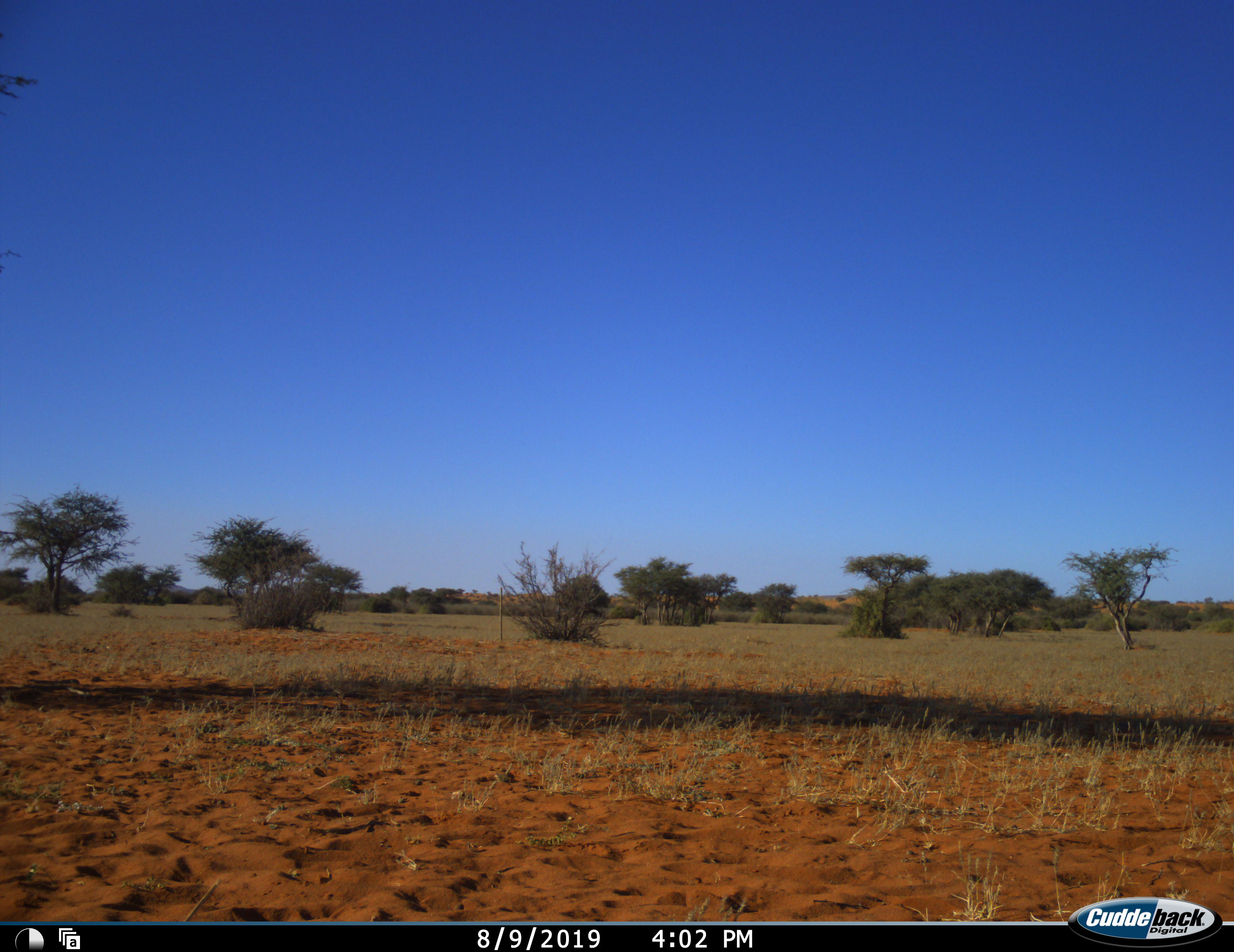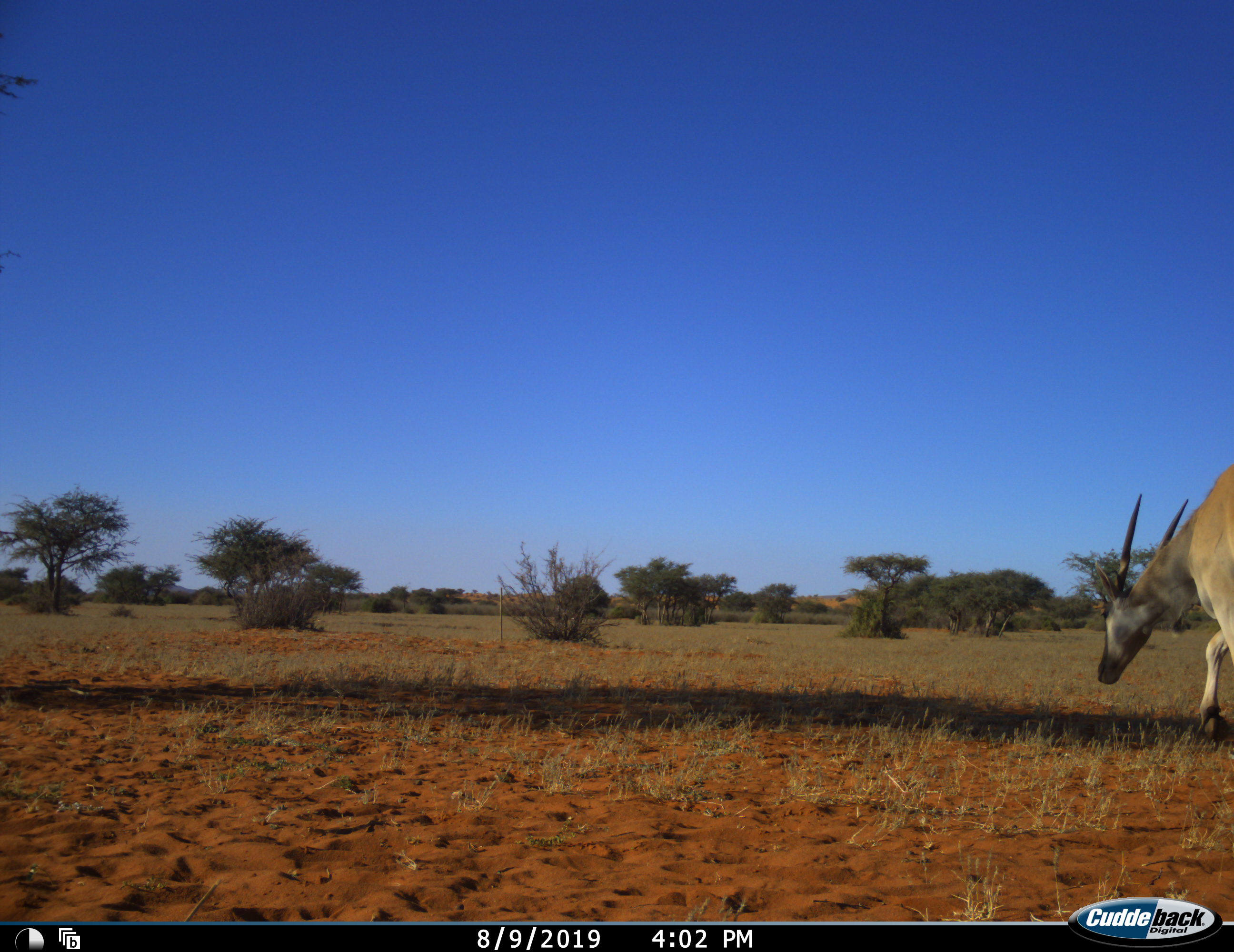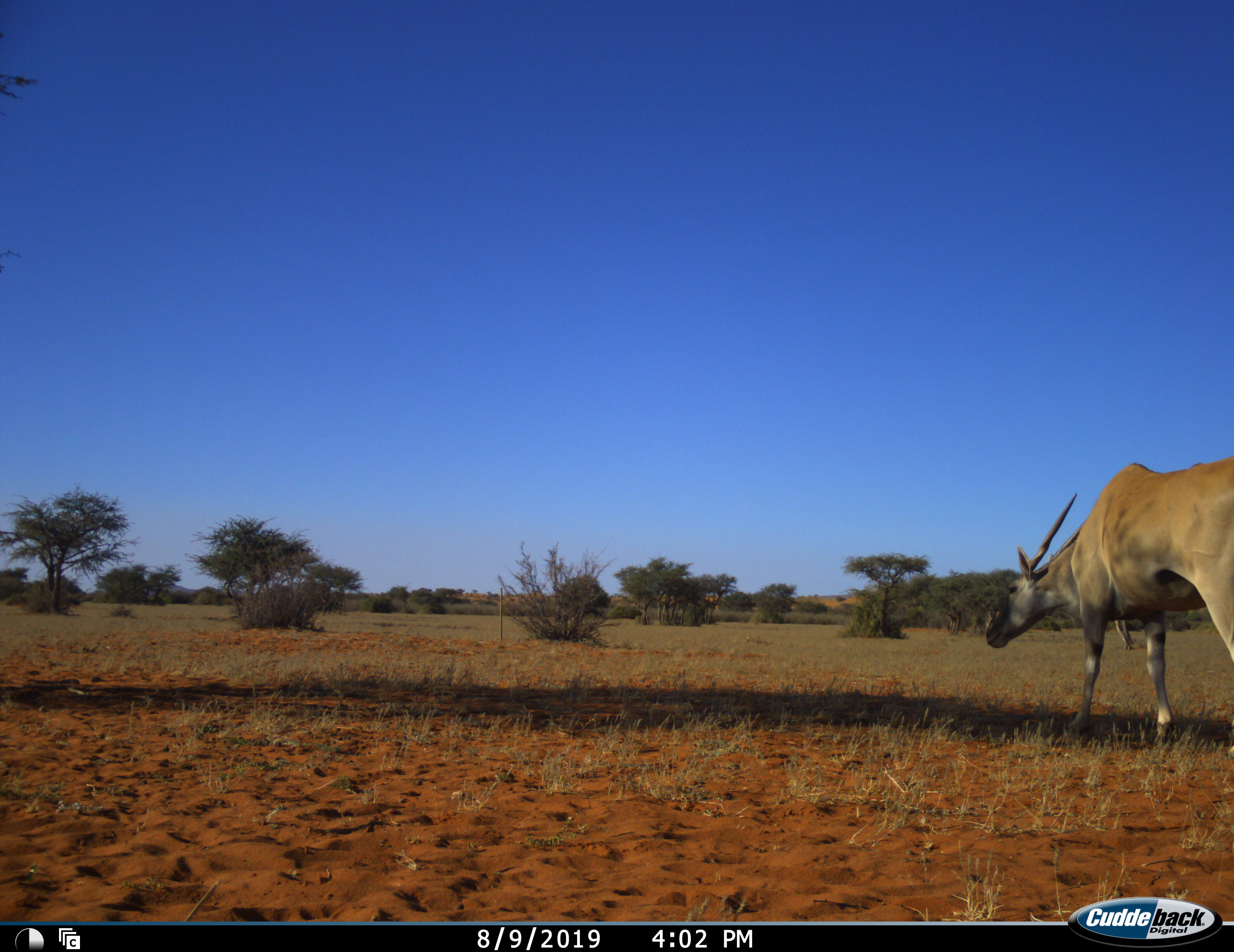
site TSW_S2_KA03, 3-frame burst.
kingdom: Animalia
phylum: Chordata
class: Mammalia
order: Artiodactyla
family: Bovidae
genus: Tragelaphus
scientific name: Tragelaphus oryx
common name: eland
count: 1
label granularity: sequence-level